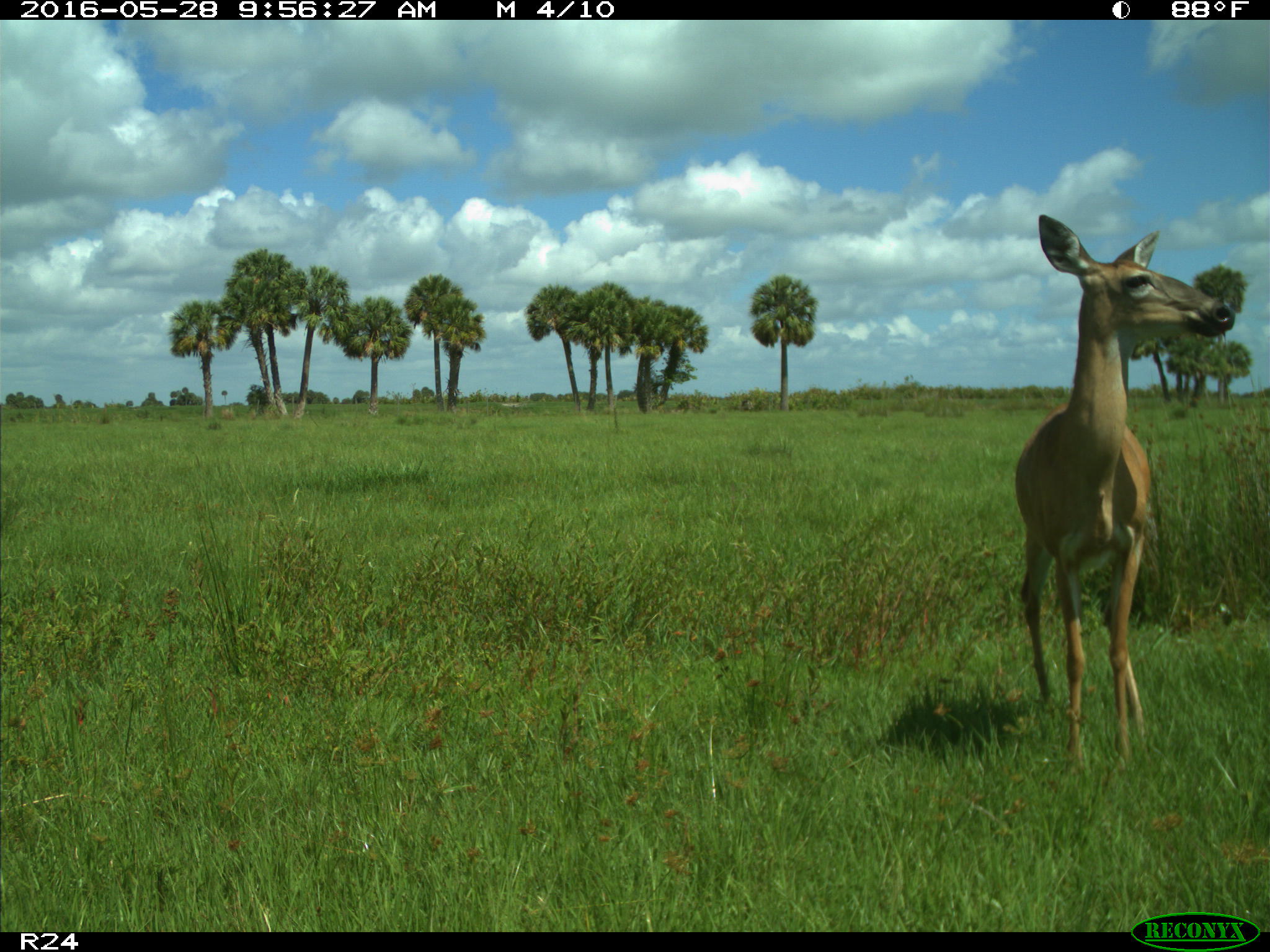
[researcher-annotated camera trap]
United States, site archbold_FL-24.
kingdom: Animalia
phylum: Chordata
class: Mammalia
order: Artiodactyla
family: Cervidae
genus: Odocoileus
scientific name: Odocoileus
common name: deer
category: unidentified deer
Unidentified deer (deer) (Odocoileus).